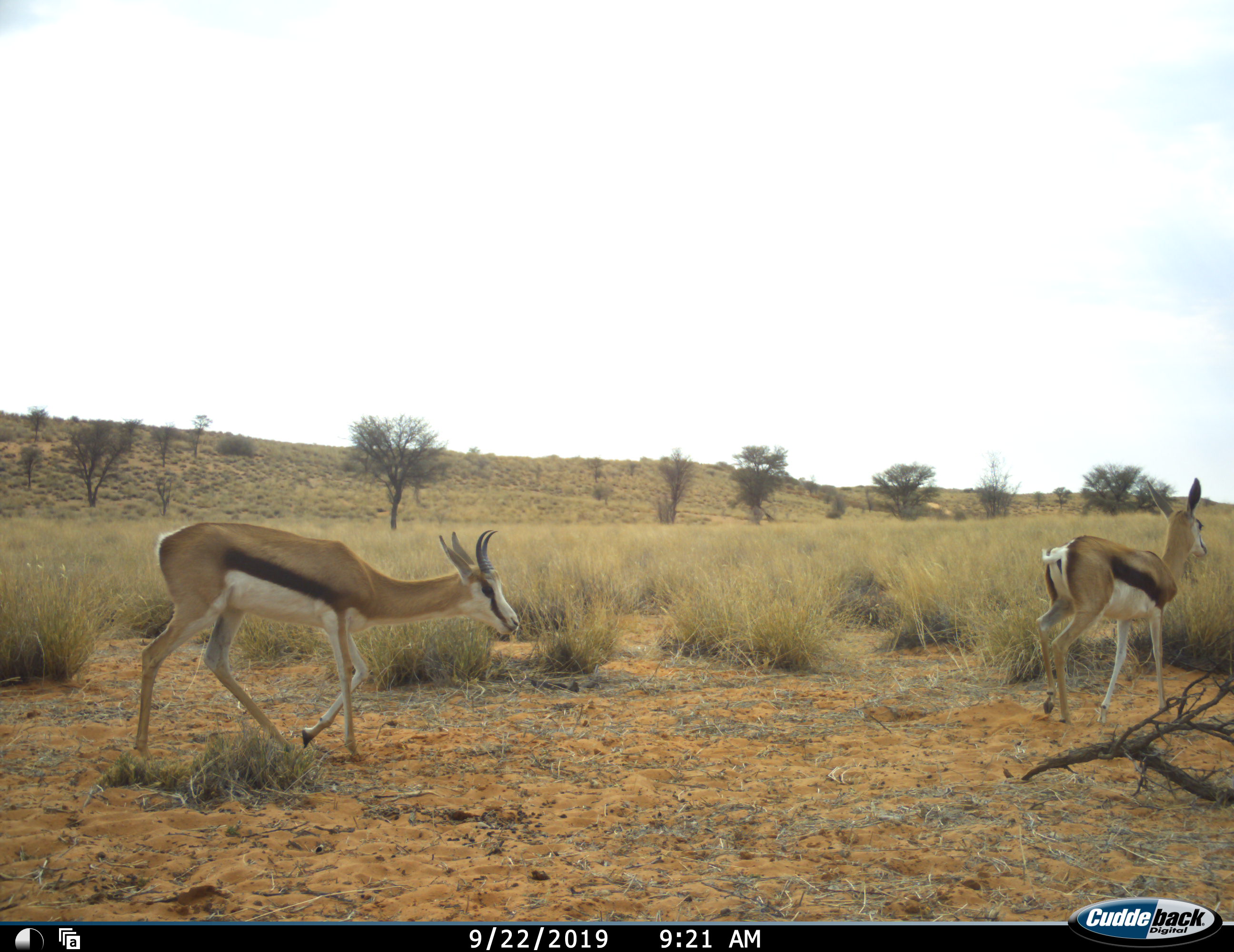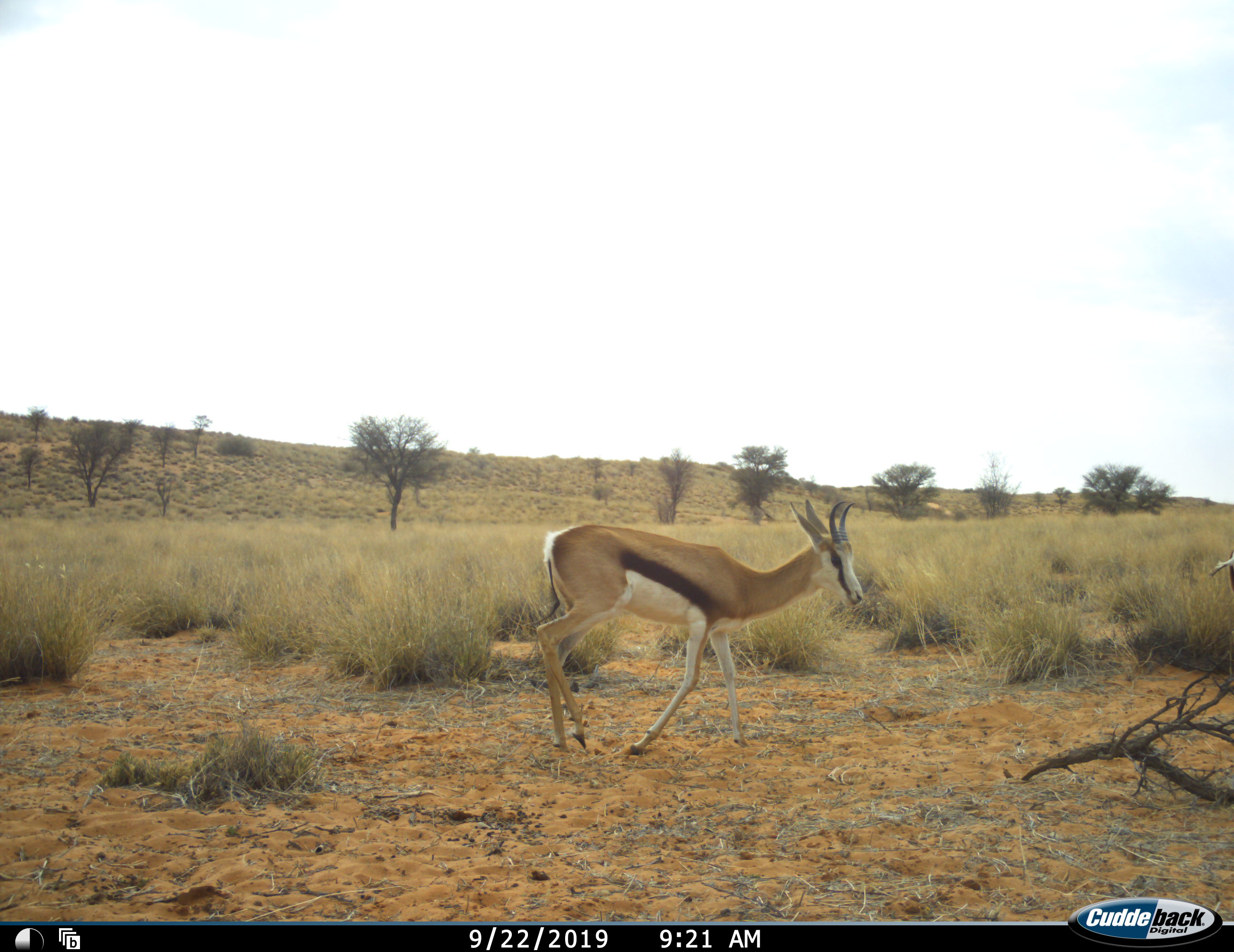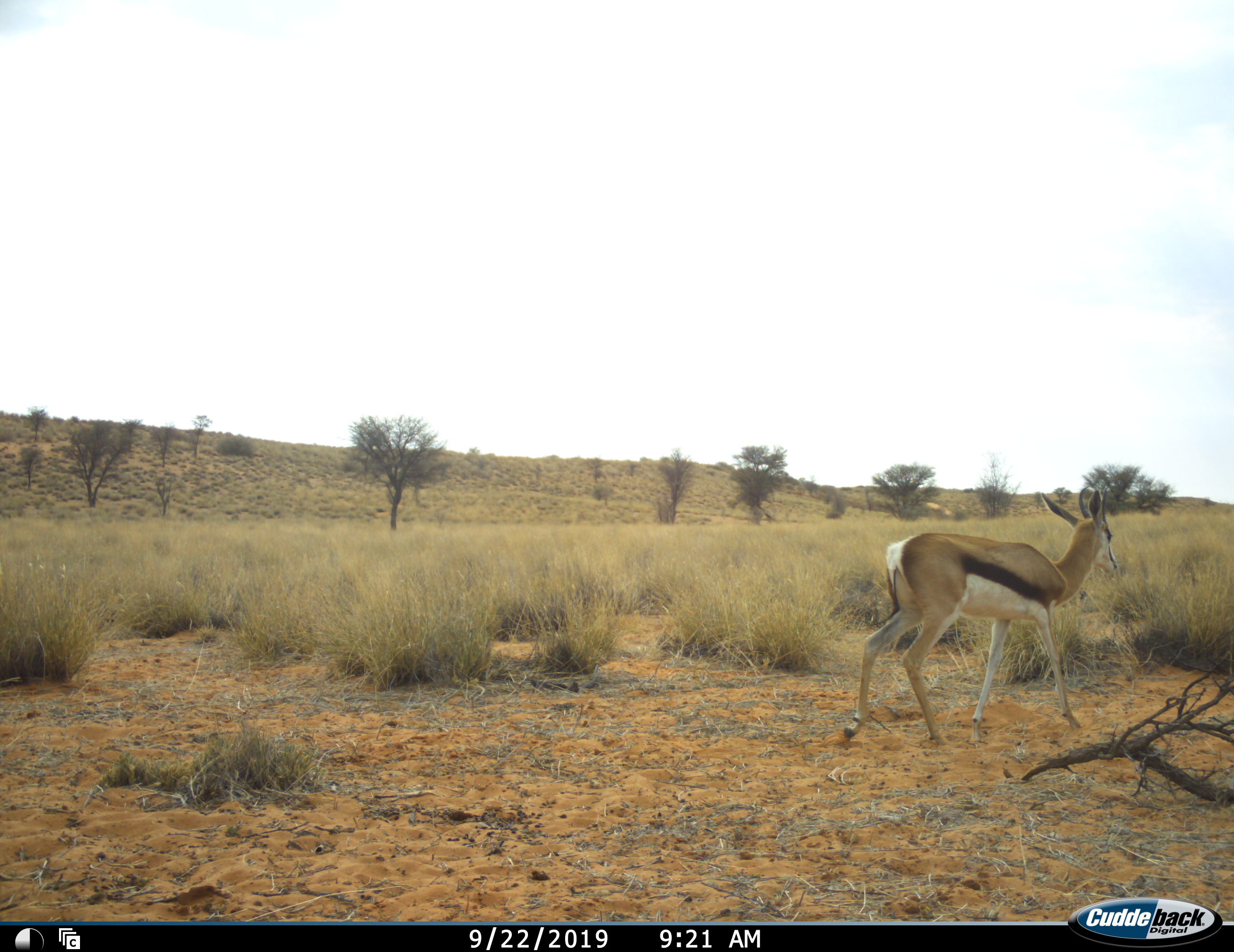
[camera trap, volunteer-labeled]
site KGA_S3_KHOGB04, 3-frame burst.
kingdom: Animalia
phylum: Chordata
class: Mammalia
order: Artiodactyla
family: Bovidae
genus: Antidorcas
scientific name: Antidorcas marsupialis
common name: springbok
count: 2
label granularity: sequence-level